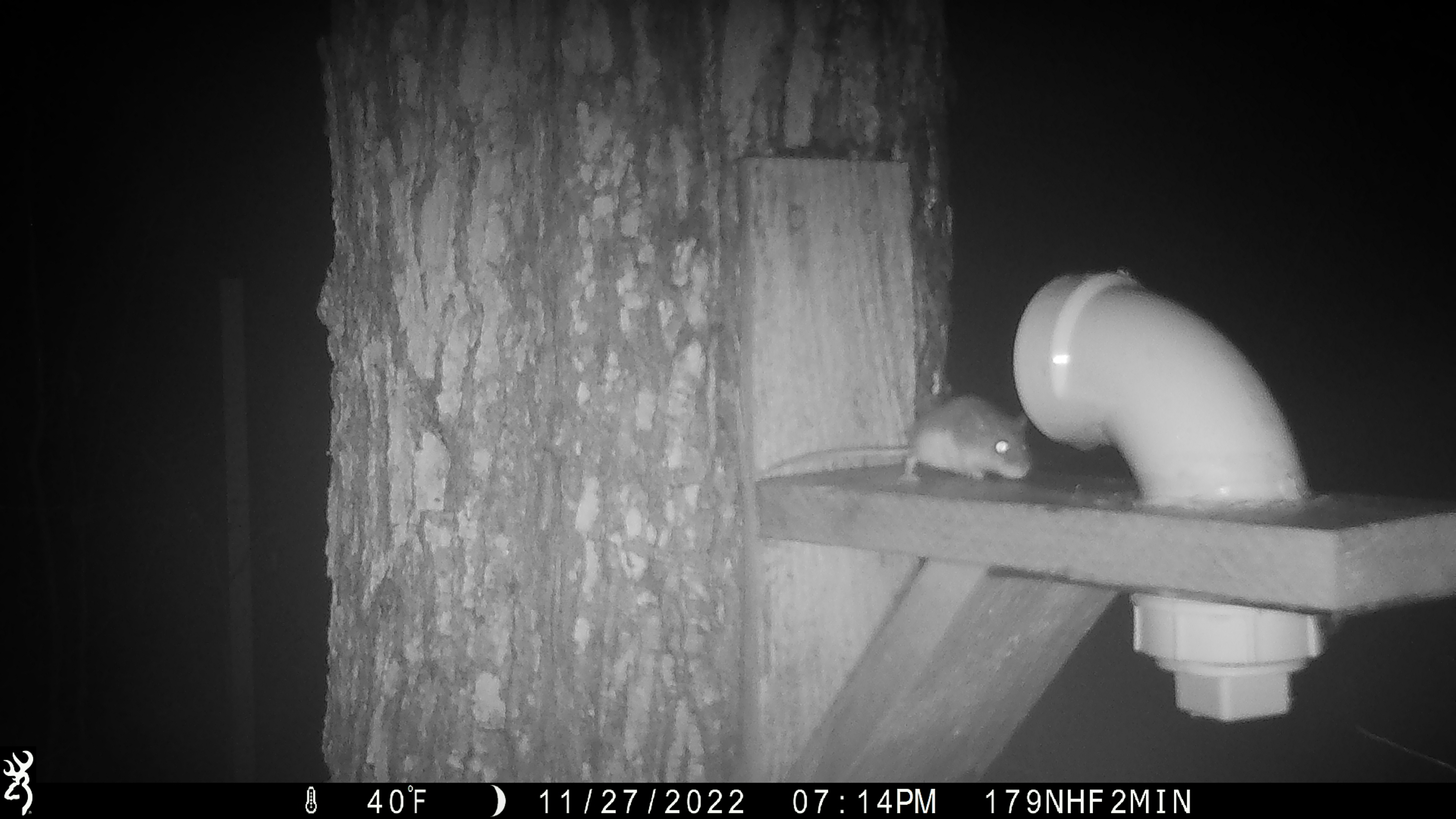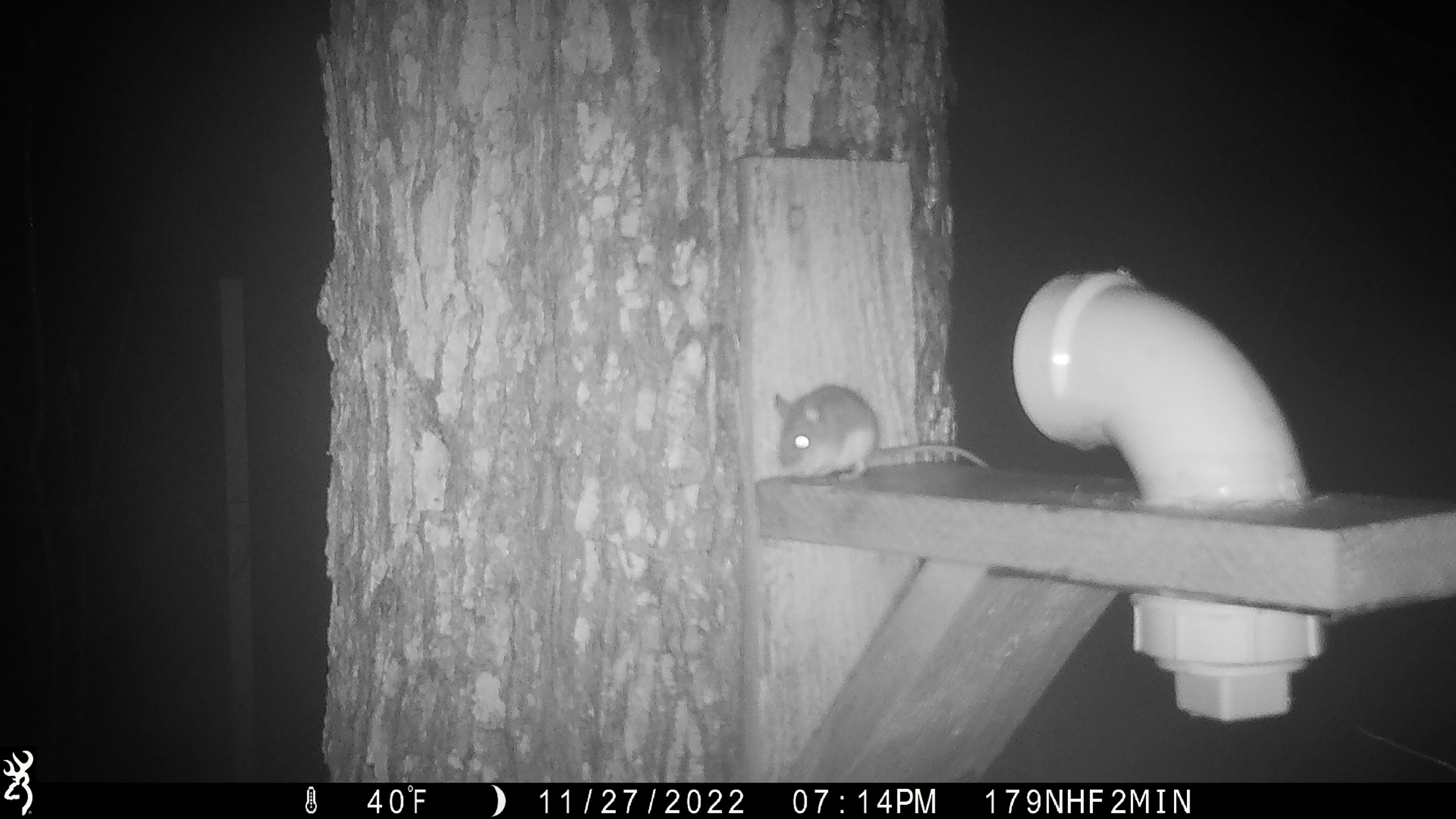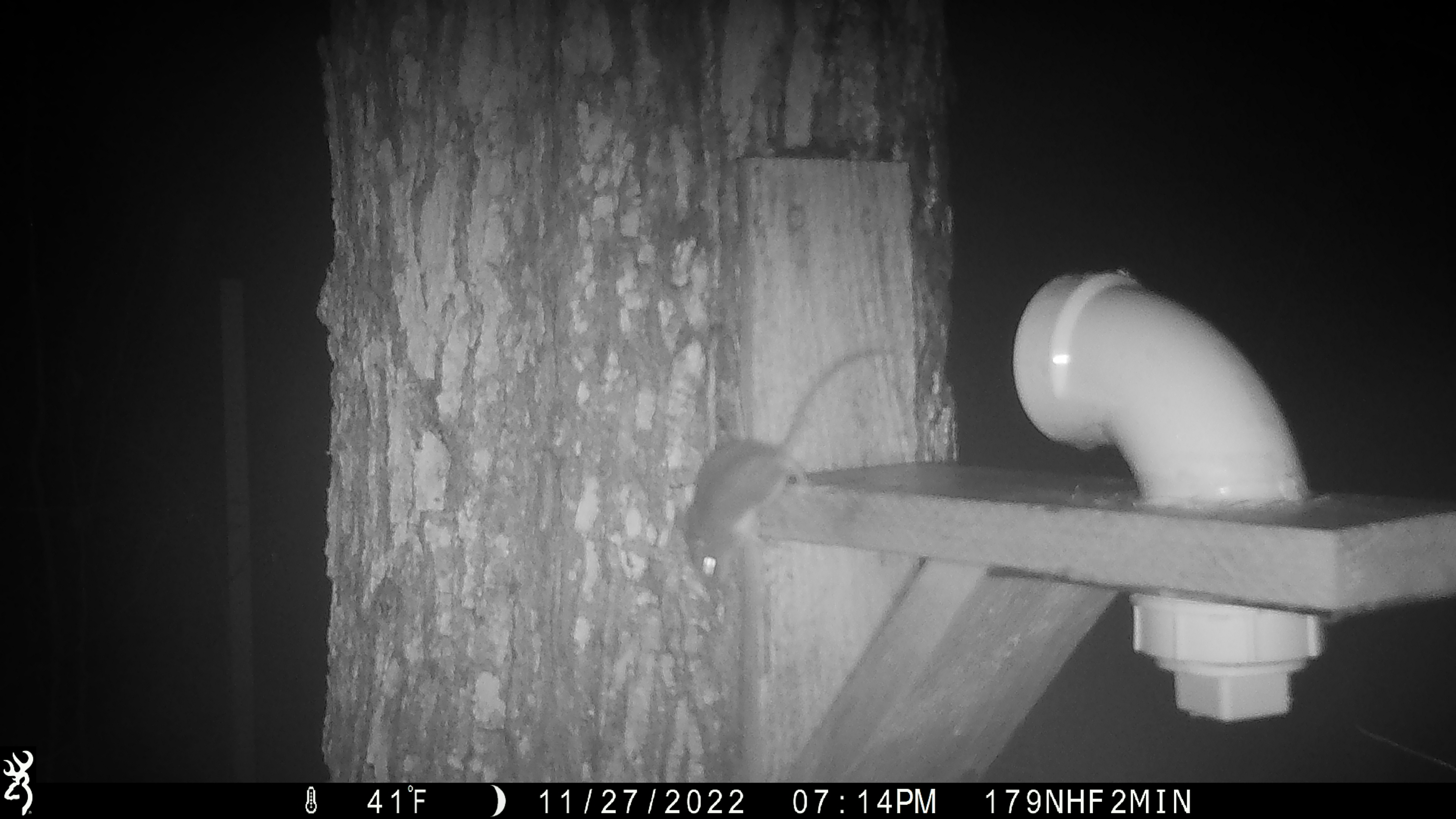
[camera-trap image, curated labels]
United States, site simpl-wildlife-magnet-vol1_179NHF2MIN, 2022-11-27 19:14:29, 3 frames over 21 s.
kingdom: Animalia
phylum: Chordata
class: Mammalia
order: Rodentia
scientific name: Rodentia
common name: mouse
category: mouse sp.